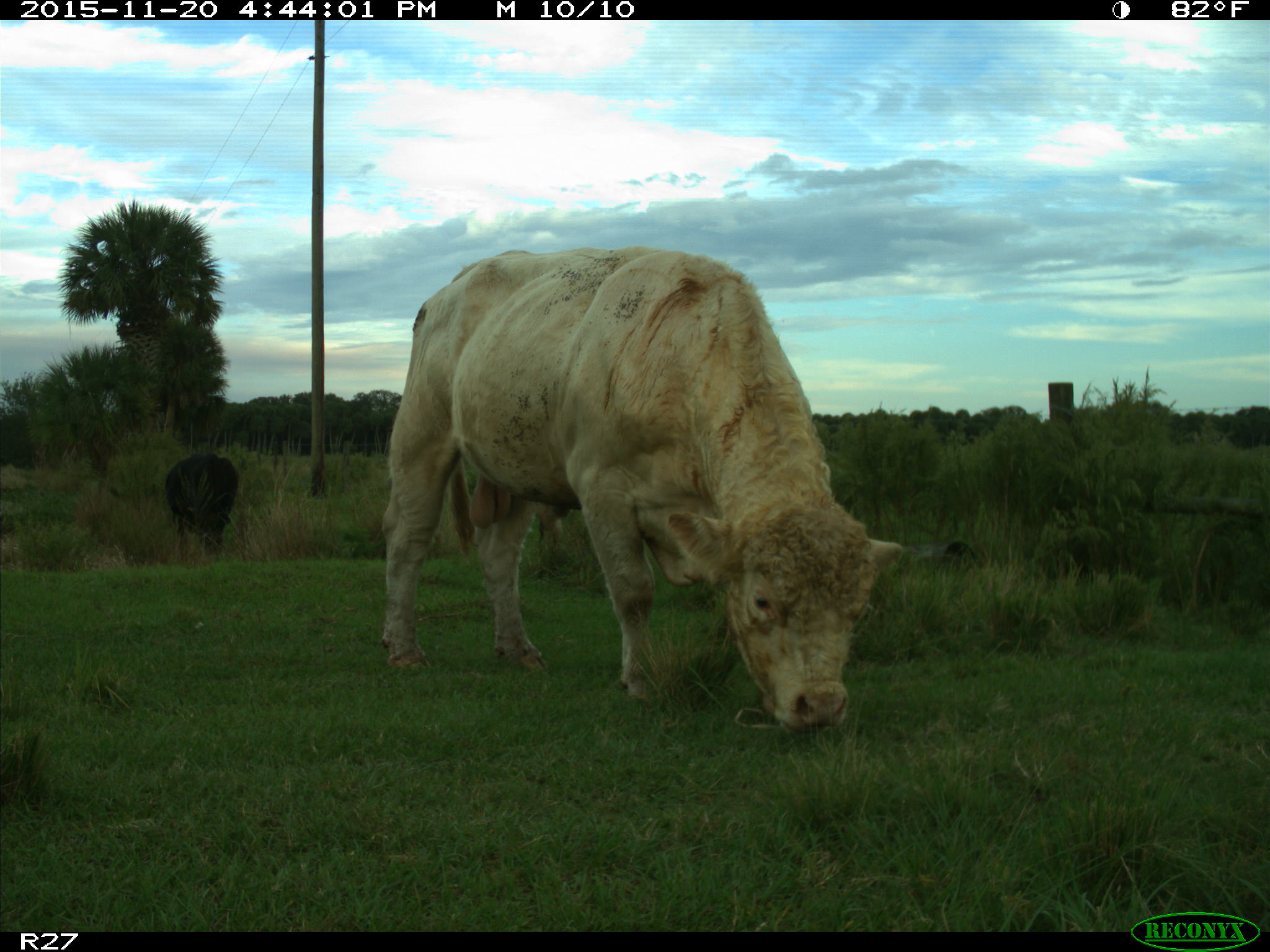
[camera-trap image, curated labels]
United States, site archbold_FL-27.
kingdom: Animalia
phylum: Chordata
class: Mammalia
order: Artiodactyla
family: Bovidae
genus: Bos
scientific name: Bos taurus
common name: domestic cow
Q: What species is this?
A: Bos taurus (domestic cow).